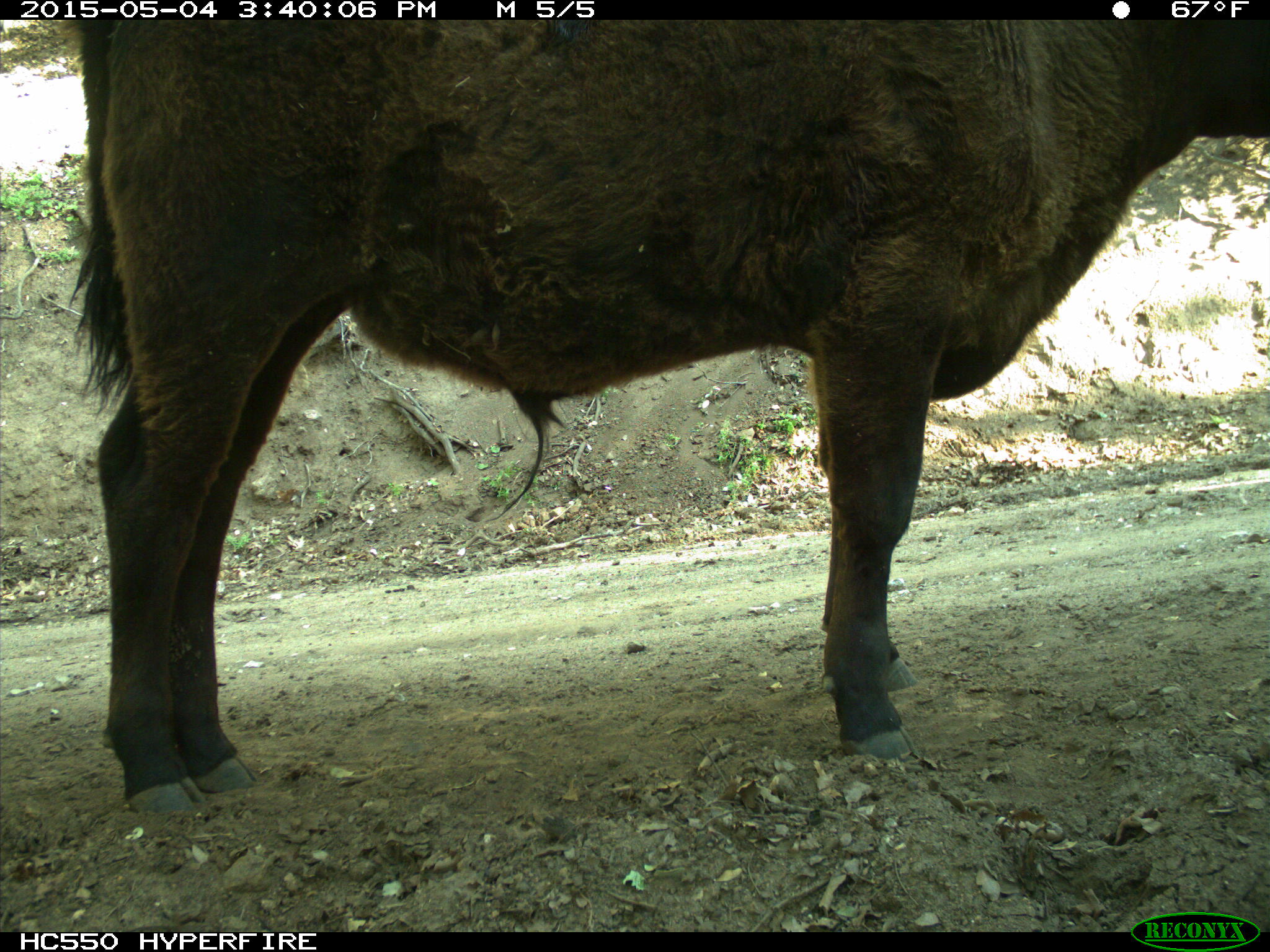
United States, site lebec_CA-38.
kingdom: Animalia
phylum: Chordata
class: Mammalia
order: Artiodactyla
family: Bovidae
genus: Bos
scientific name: Bos taurus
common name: domestic cow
Bos taurus (domestic cow).